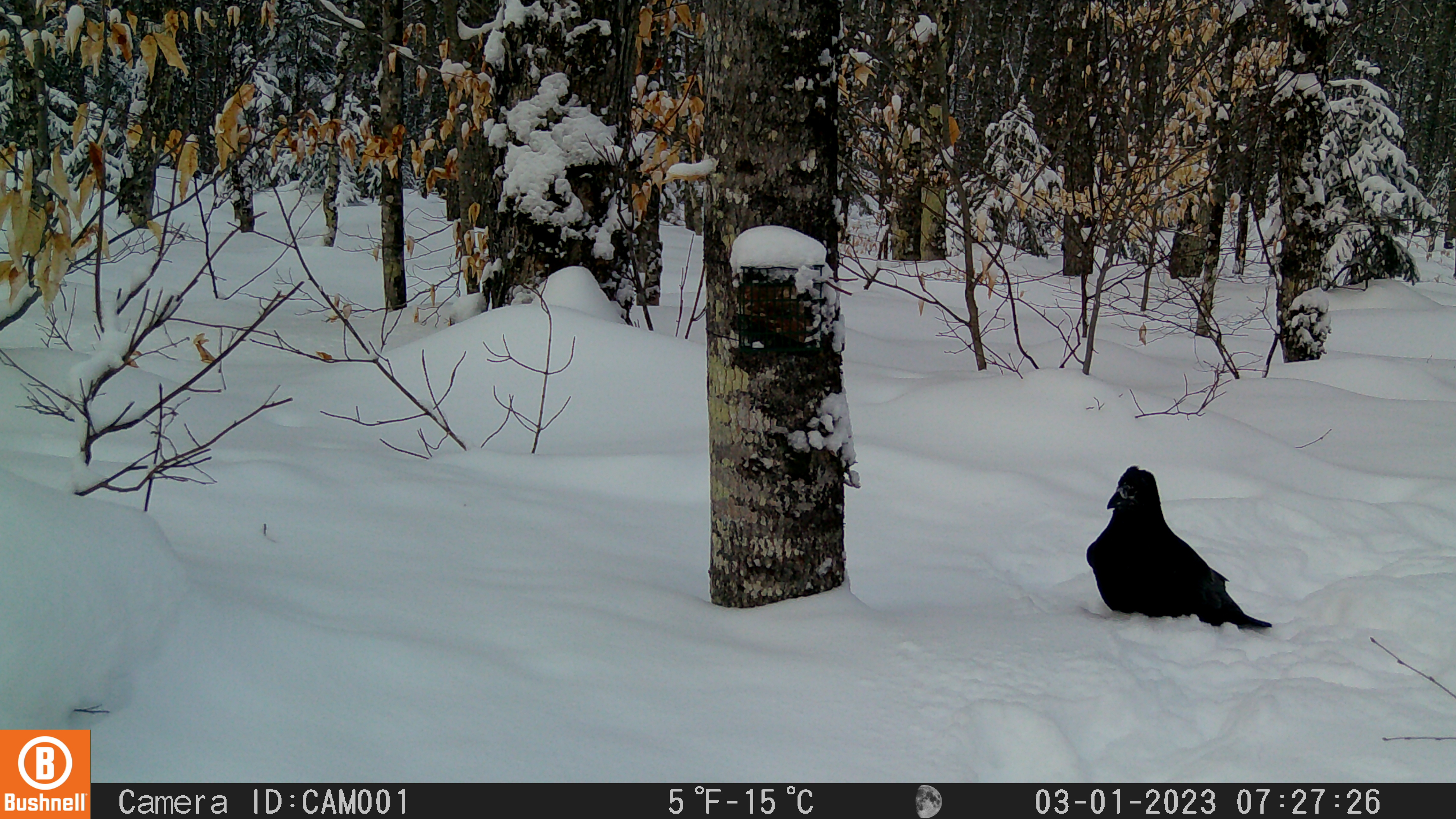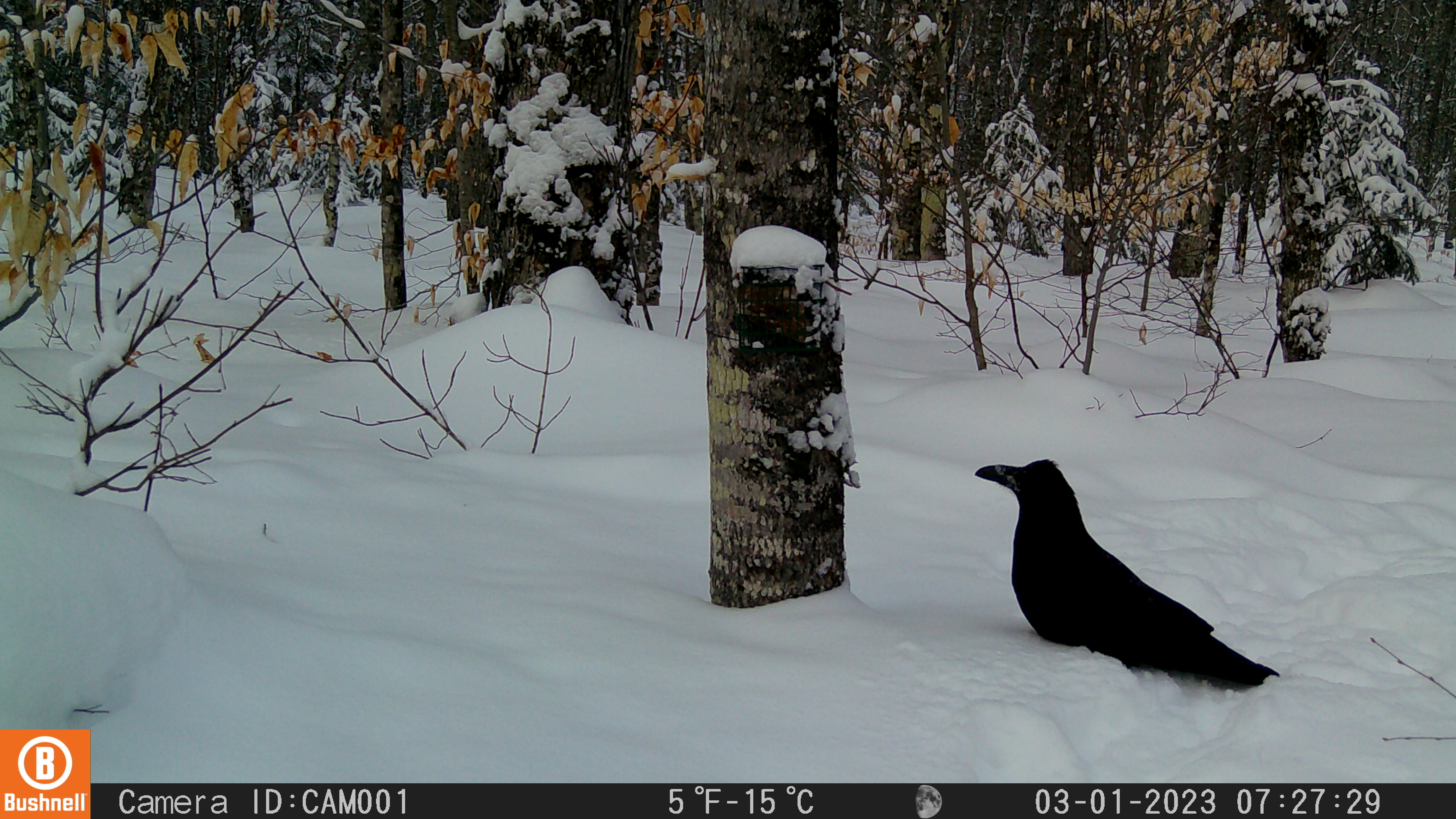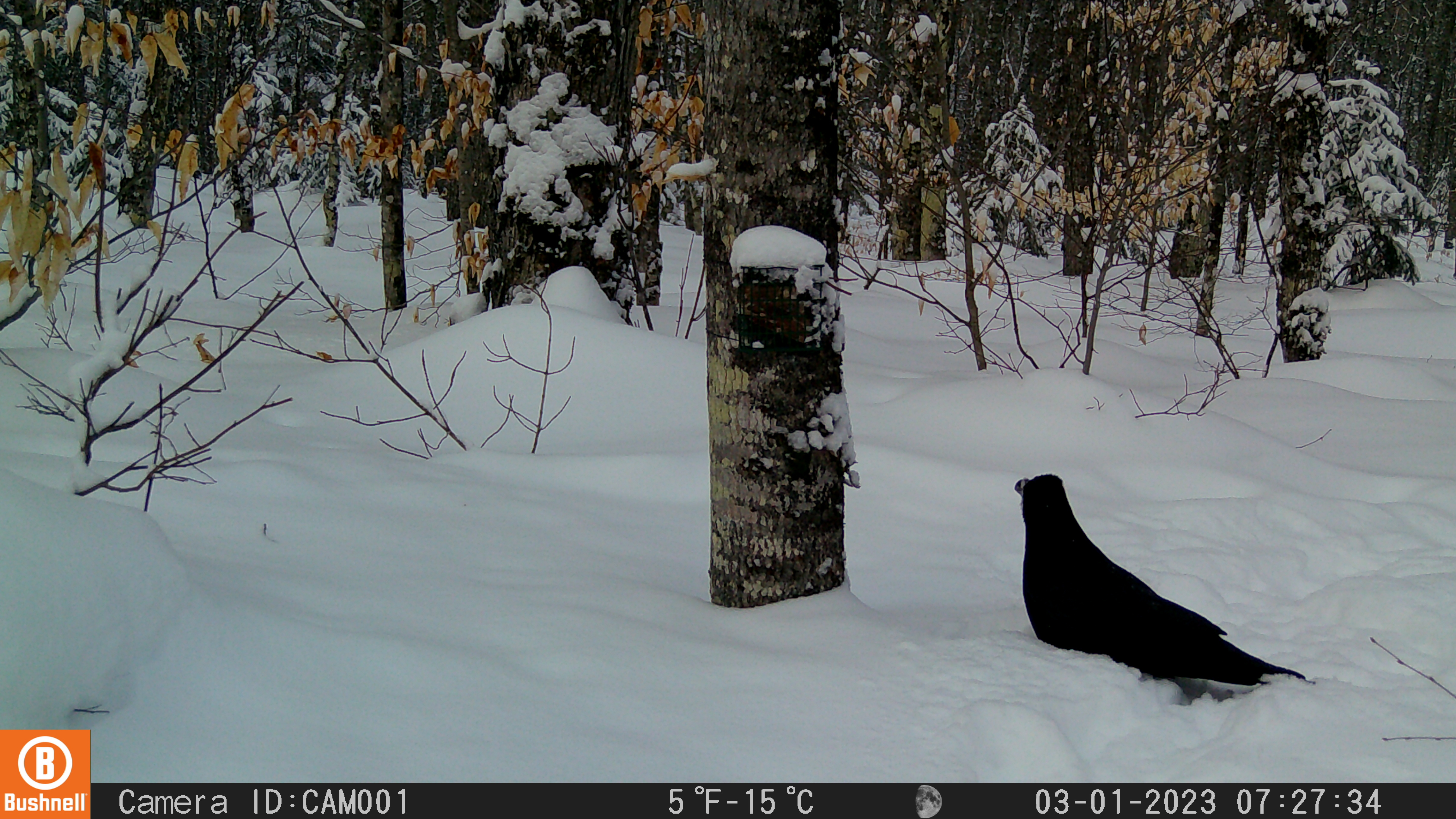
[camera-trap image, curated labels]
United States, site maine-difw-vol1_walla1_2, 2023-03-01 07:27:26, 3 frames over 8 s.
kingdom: Animalia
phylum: Chordata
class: Aves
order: Passeriformes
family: Corvidae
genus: Corvus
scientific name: Corvus corax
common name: common raven